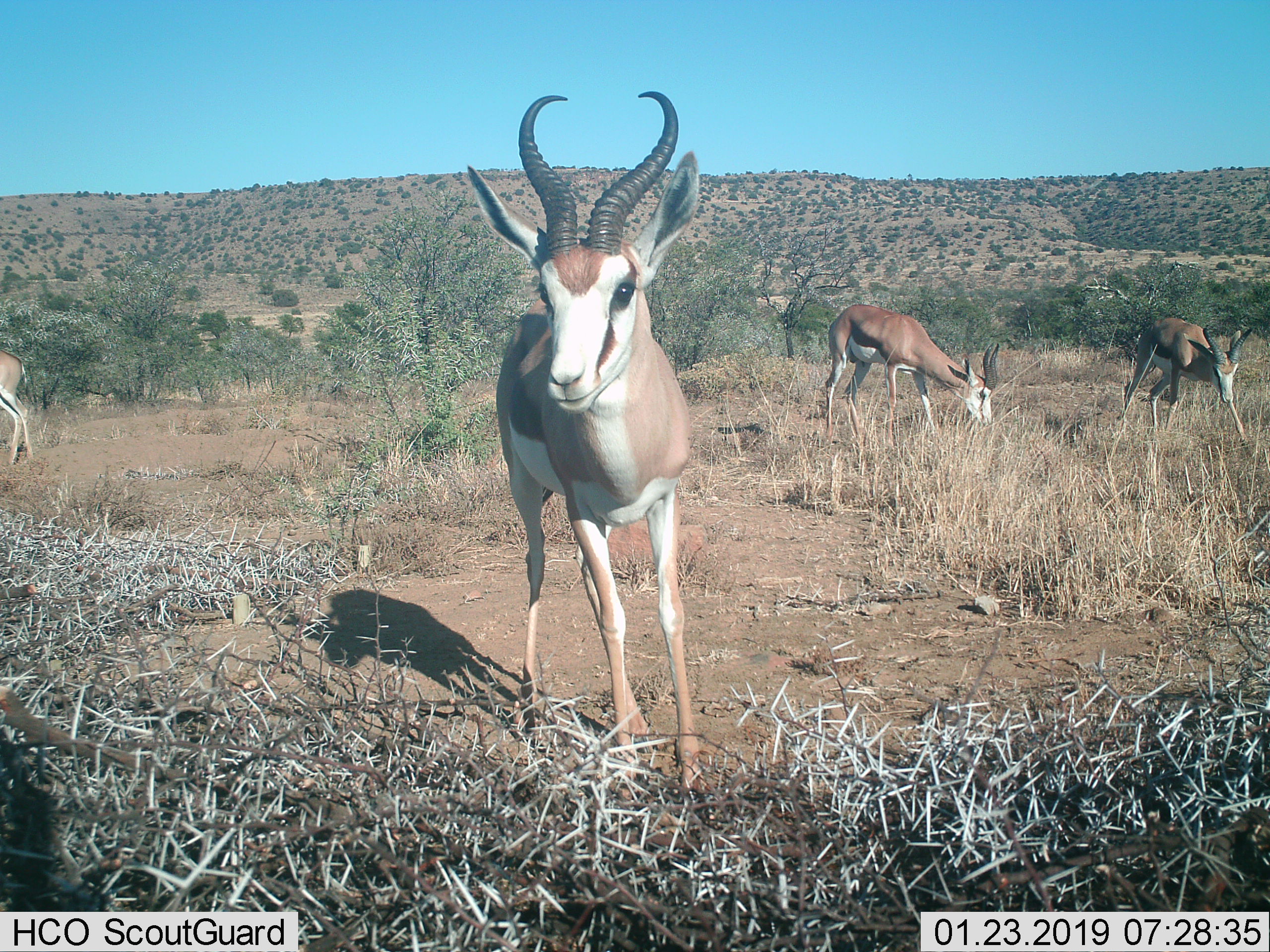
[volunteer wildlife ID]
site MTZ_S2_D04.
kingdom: Animalia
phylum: Chordata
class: Mammalia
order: Artiodactyla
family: Bovidae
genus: Antidorcas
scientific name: Antidorcas marsupialis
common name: springbok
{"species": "springbok (Antidorcas marsupialis)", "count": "4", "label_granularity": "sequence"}